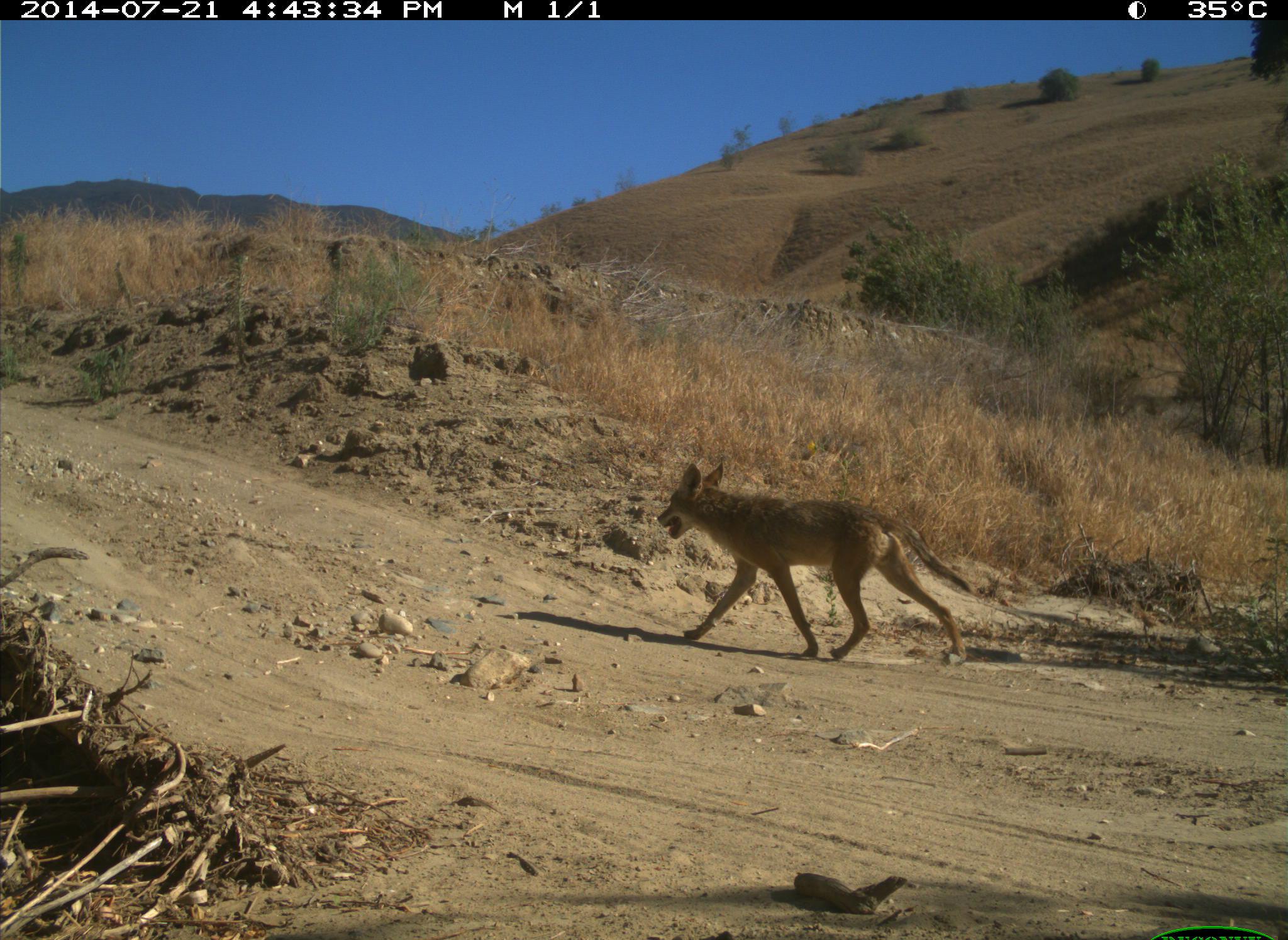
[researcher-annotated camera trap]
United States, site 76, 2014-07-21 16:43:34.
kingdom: Animalia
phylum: Chordata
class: Mammalia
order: Carnivora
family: Canidae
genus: Canis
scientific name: Canis latrans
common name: coyote